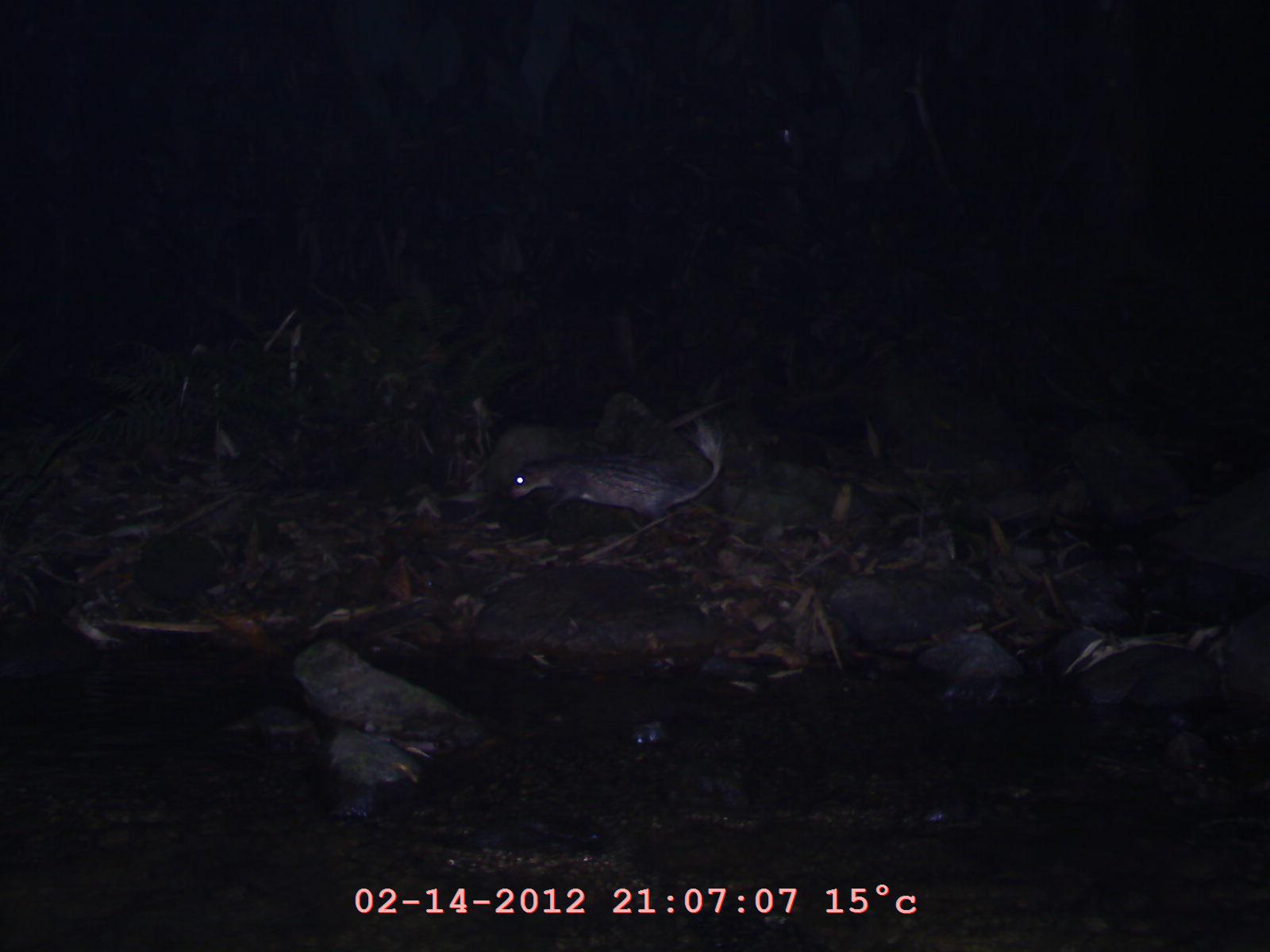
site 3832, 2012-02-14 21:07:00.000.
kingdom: Animalia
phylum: Chordata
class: Mammalia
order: Rodentia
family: Hystricidae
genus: Atherurus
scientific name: Atherurus macrourus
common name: asian brush-tailed porcupine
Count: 1.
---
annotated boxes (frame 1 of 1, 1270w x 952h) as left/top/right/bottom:
atherurus macrourus: 505/414/726/527